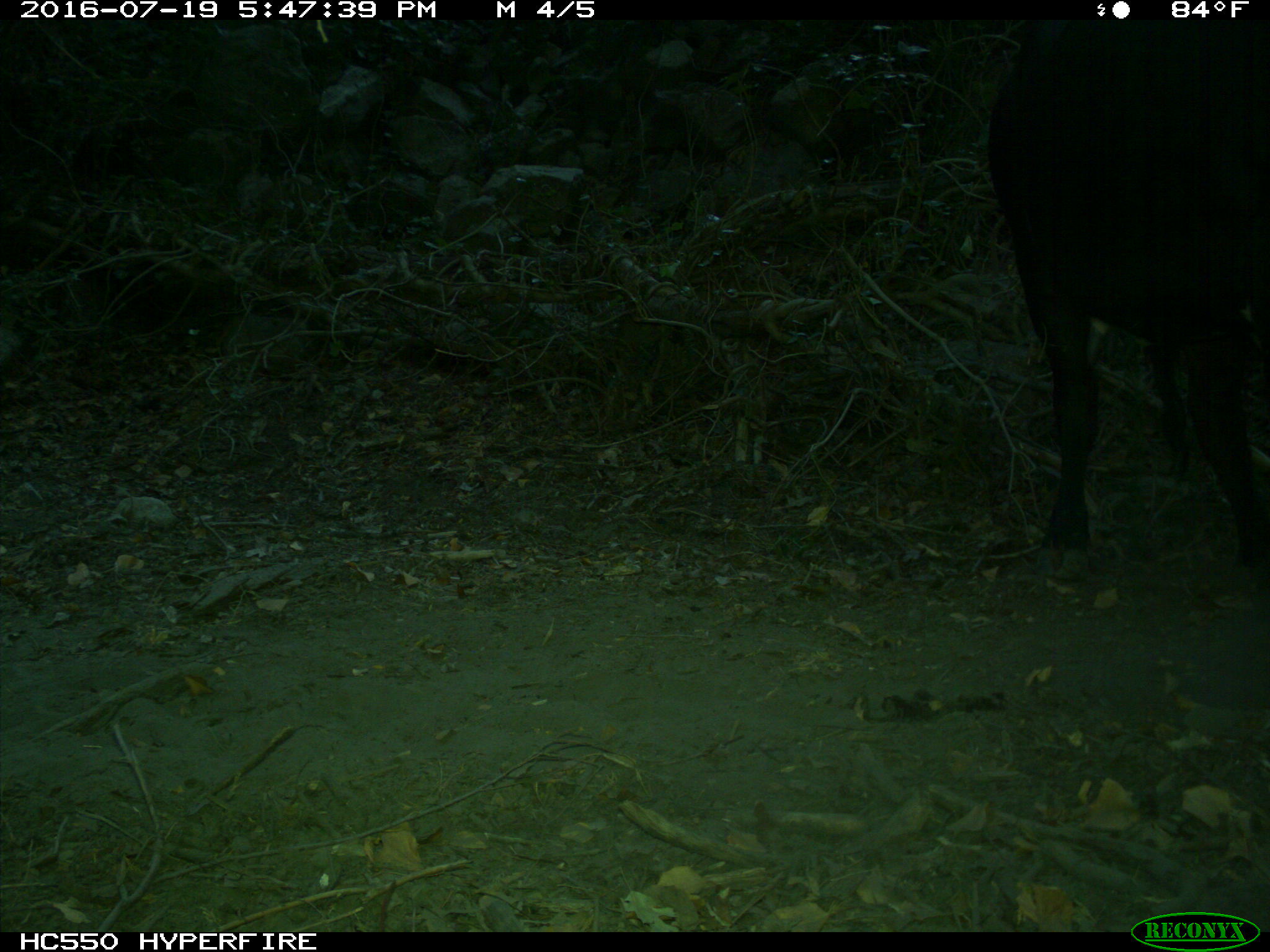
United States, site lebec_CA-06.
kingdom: Animalia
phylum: Chordata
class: Mammalia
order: Artiodactyla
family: Bovidae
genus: Bos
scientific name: Bos taurus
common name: domestic cow